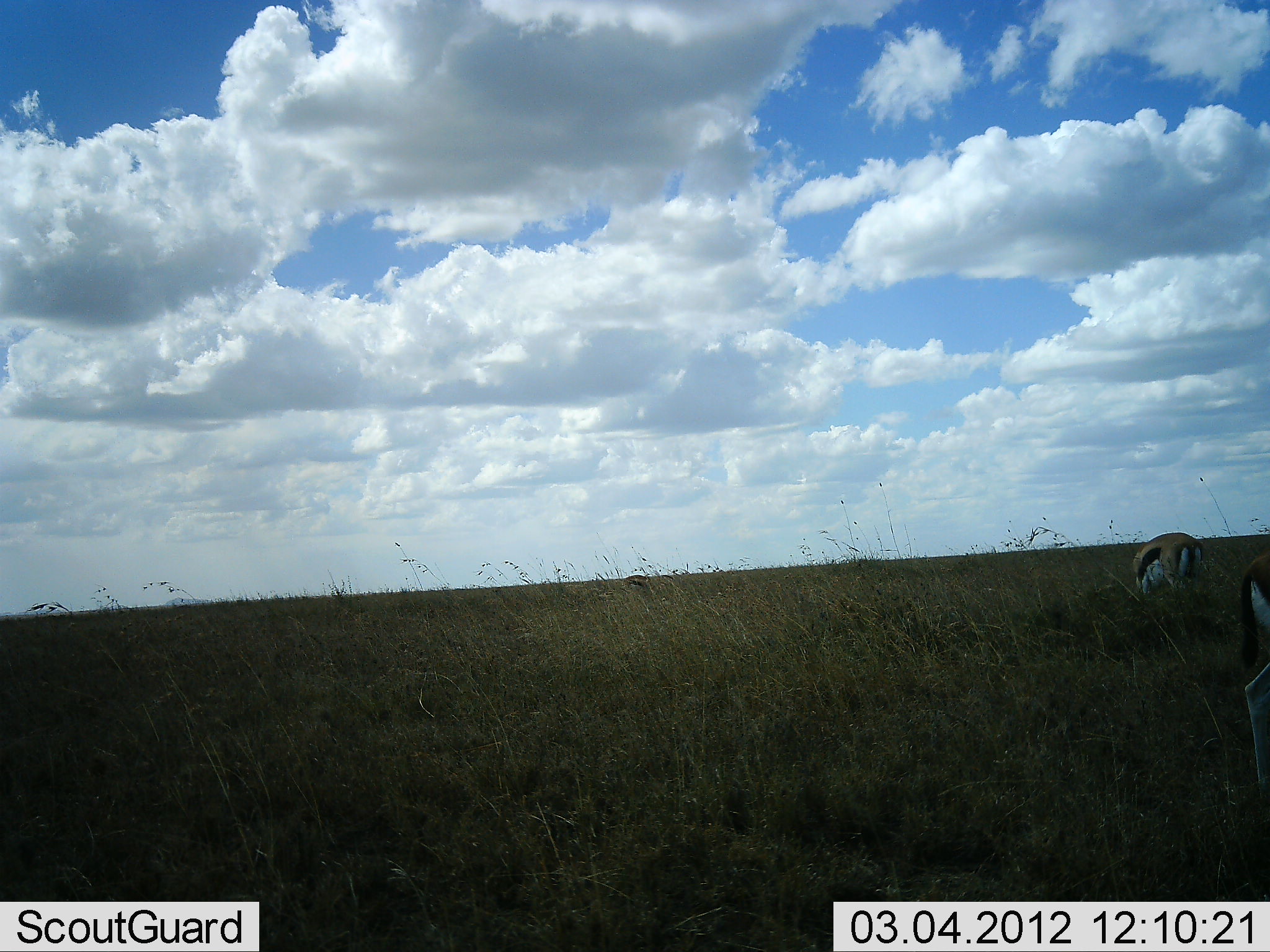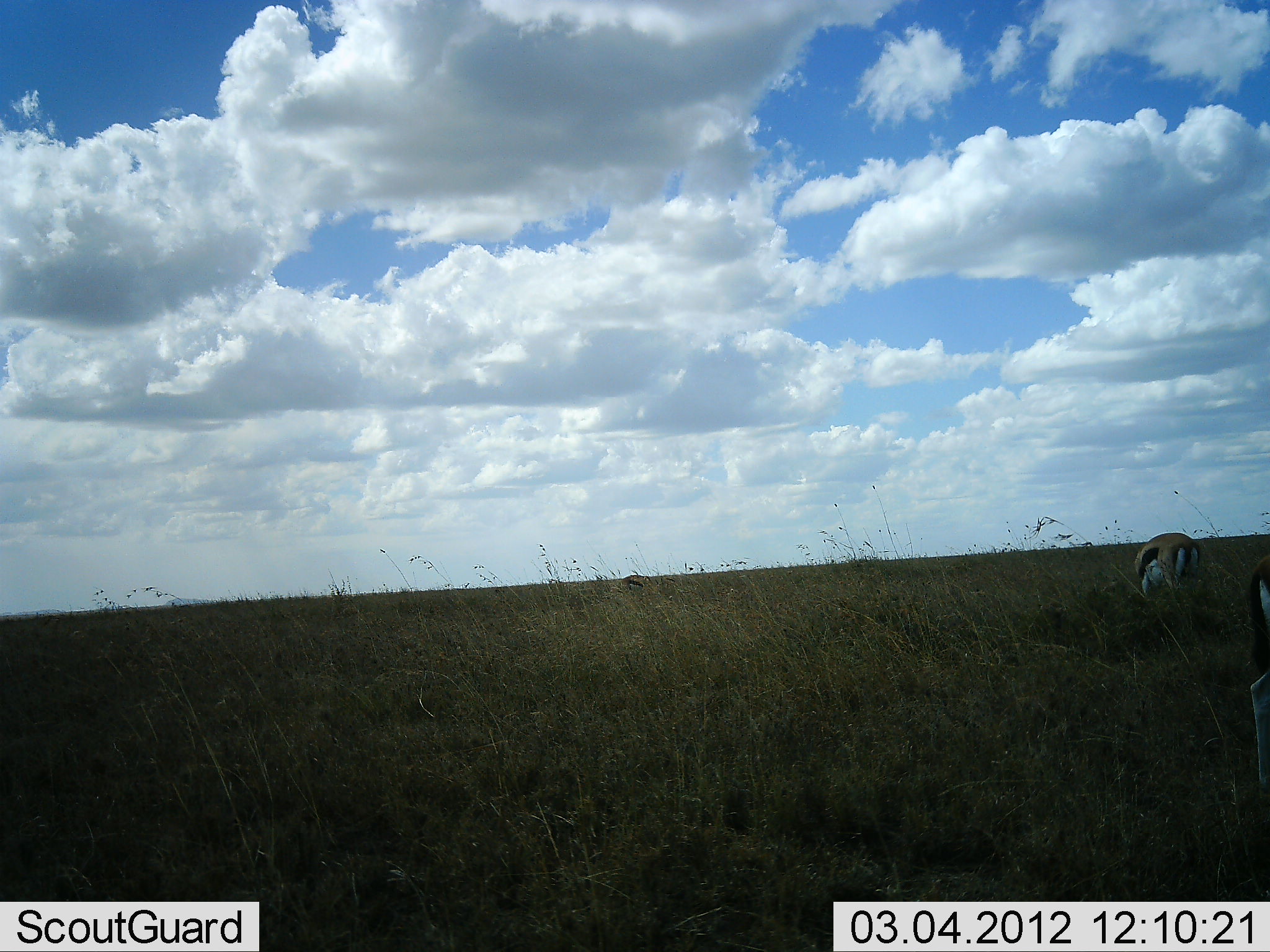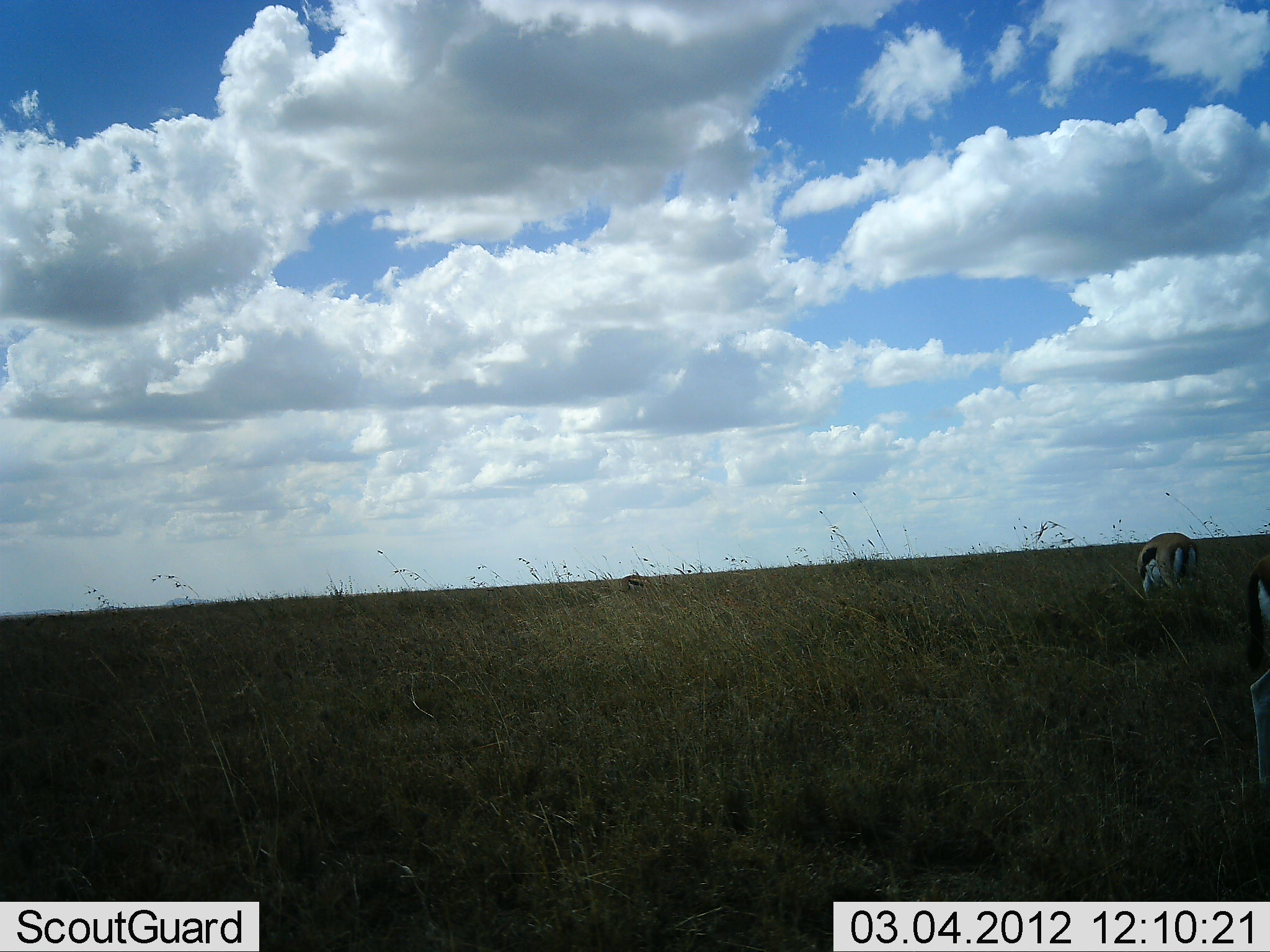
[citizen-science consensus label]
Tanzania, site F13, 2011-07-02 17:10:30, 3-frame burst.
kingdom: Animalia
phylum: Chordata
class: Mammalia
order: Artiodactyla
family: Bovidae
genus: Eudorcas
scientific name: Eudorcas thomsonii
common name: thomson's gazelle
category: gazellethomsons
Gazellethomsons (thomson's gazelle) (Eudorcas thomsonii), count 2. Behavior (volunteer vote fractions): standing 50%, resting 0%, moving 10%, interacting 0%. Young present (vote fraction): 0%. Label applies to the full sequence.